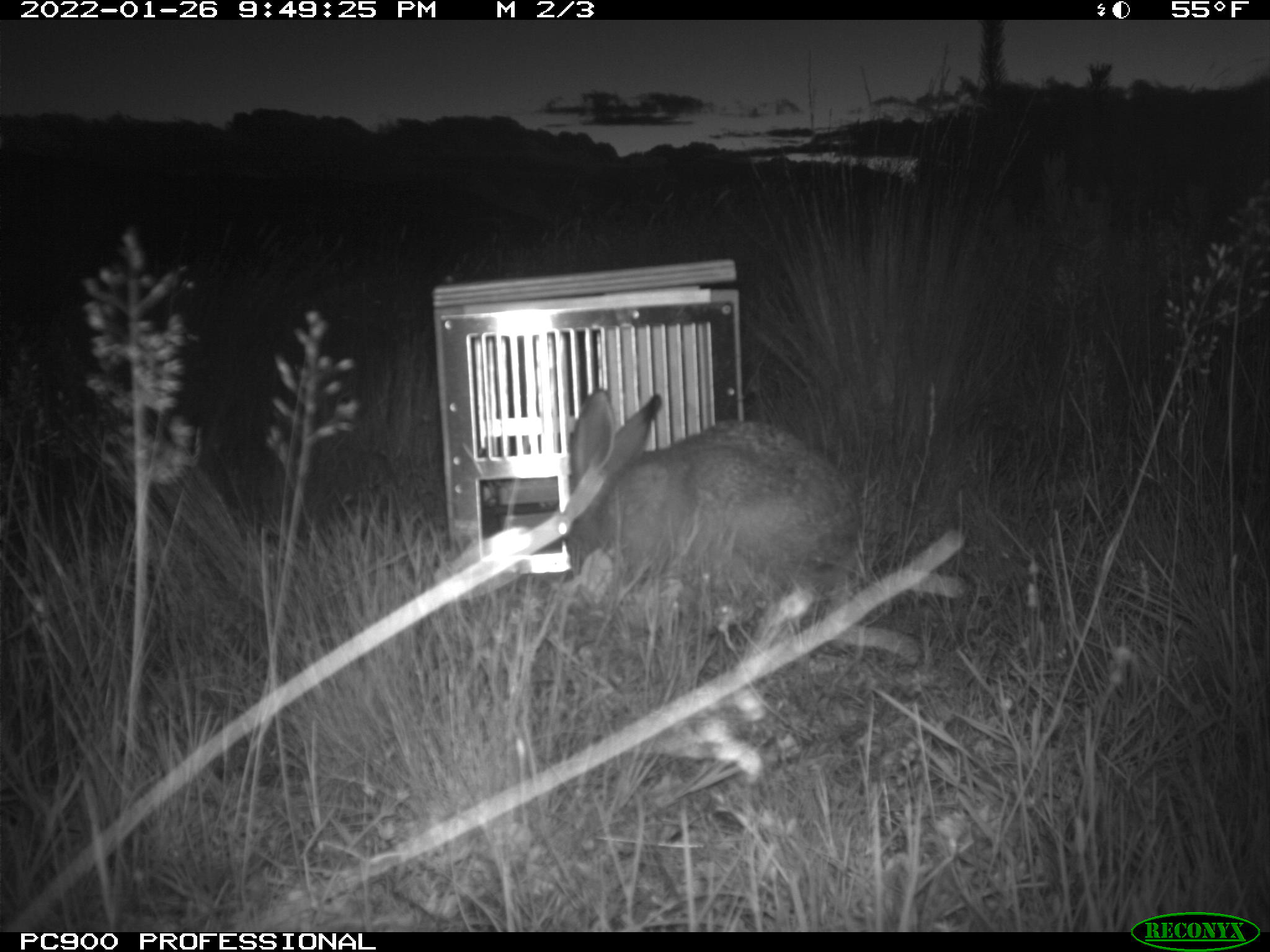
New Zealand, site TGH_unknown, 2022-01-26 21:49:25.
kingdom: Animalia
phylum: Chordata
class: Mammalia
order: Lagomorpha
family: Leporidae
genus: Lepus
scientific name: Lepus europaeus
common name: brown hare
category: hare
Hare (brown hare) (Lepus europaeus).